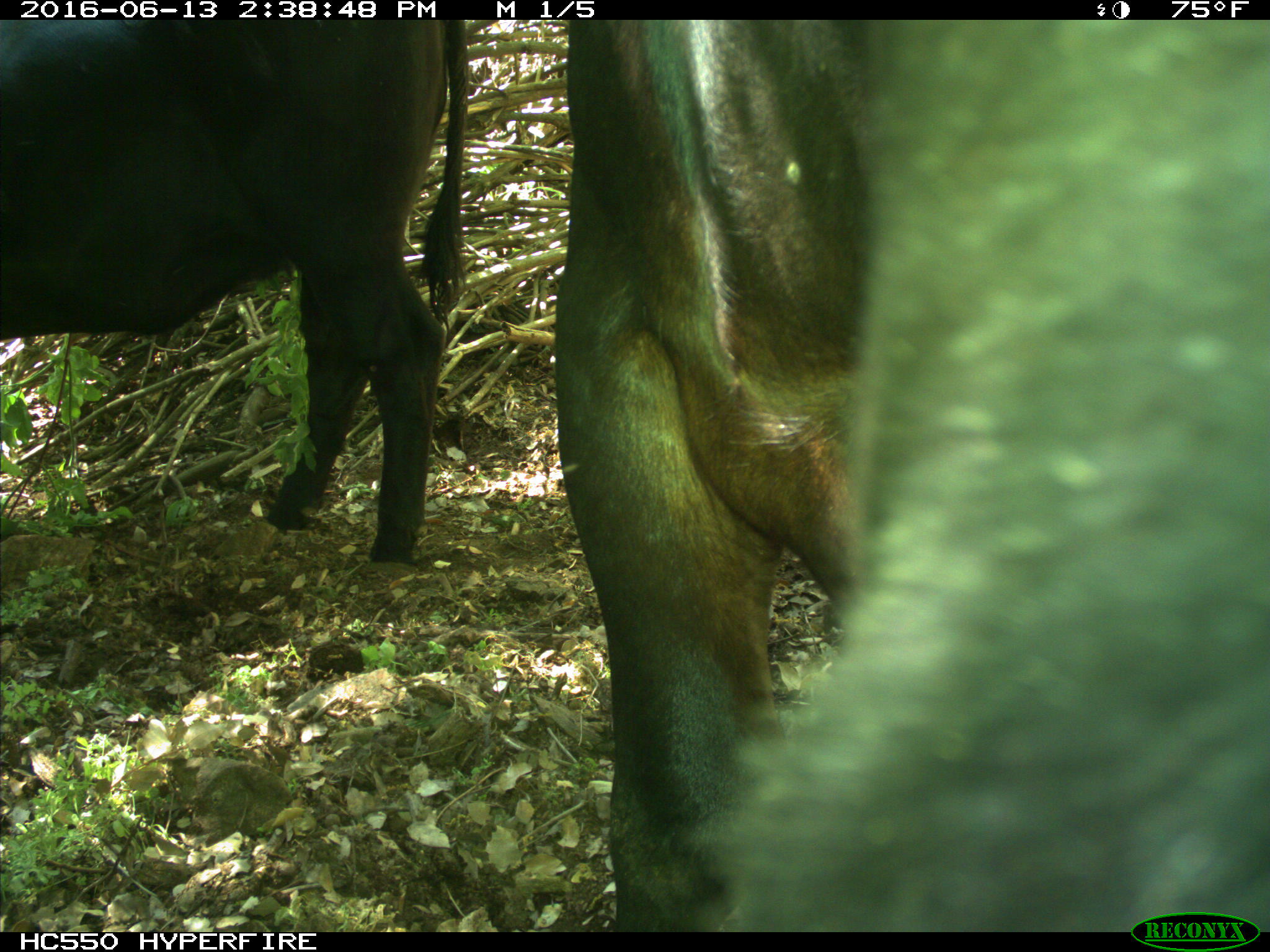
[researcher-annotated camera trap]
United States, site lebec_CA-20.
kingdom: Animalia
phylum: Chordata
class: Mammalia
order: Artiodactyla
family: Bovidae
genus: Bos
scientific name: Bos taurus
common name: domestic cow